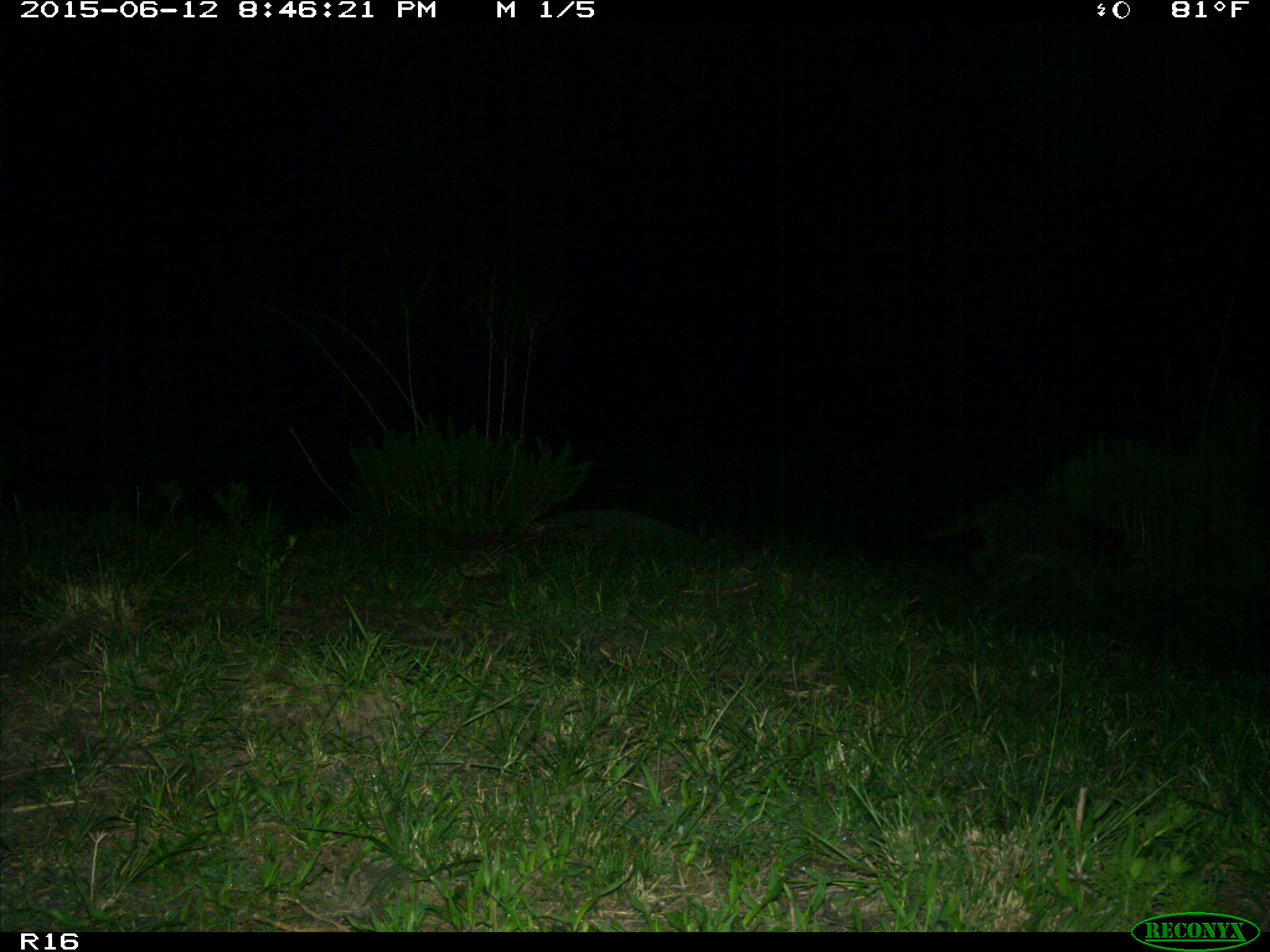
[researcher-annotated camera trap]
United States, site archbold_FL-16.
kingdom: Animalia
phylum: Chordata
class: Mammalia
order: Artiodactyla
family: Bovidae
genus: Bos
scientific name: Bos taurus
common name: domestic cow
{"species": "Bos taurus (domestic cow)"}